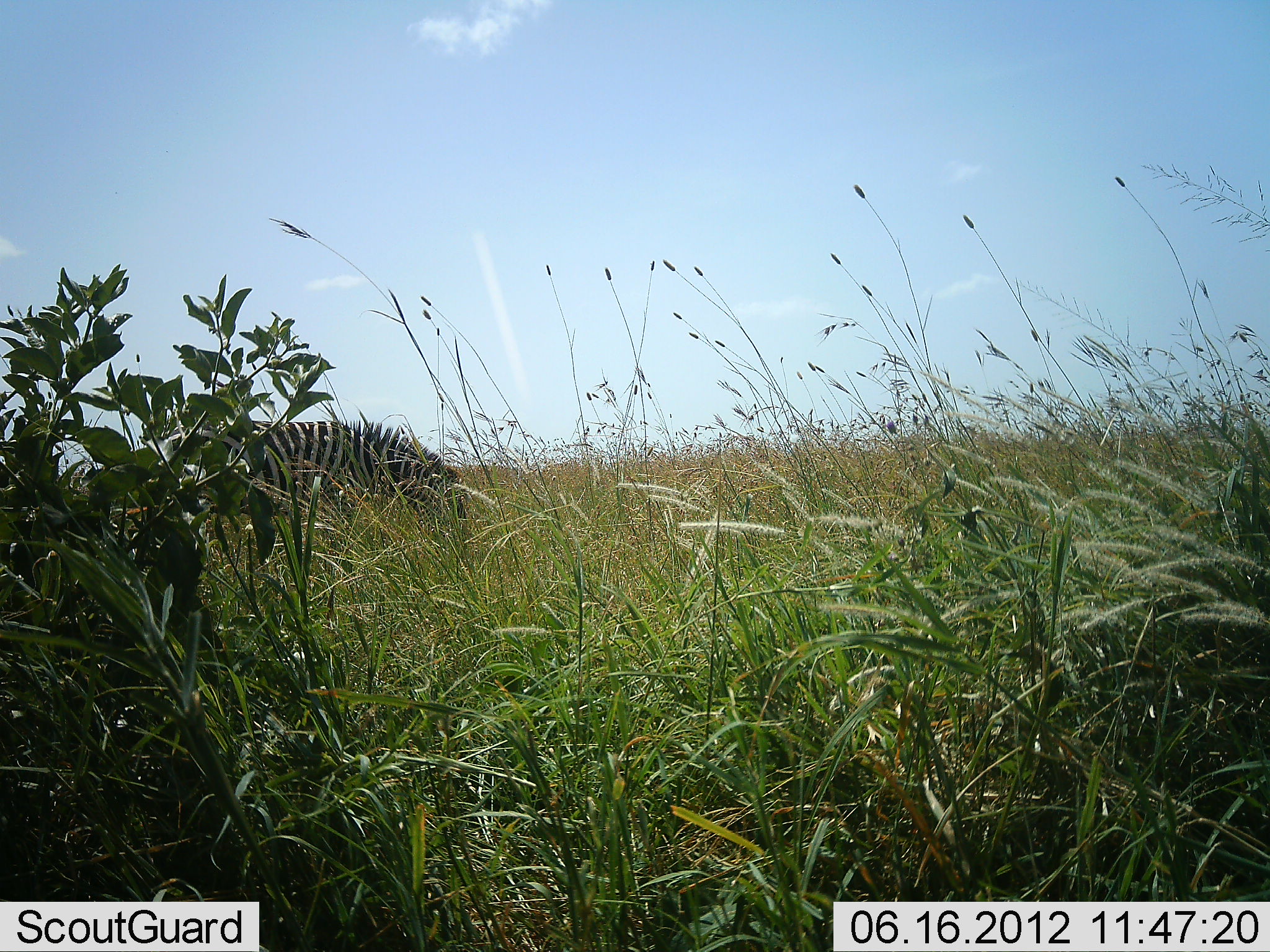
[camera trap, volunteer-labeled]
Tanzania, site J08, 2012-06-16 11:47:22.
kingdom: Animalia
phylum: Chordata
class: Mammalia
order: Perissodactyla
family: Equidae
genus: Equus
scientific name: Equus quagga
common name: plains zebra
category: zebra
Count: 1.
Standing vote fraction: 40%.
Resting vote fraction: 0%.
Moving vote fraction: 10%.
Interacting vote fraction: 0%.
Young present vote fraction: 0%.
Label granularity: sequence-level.